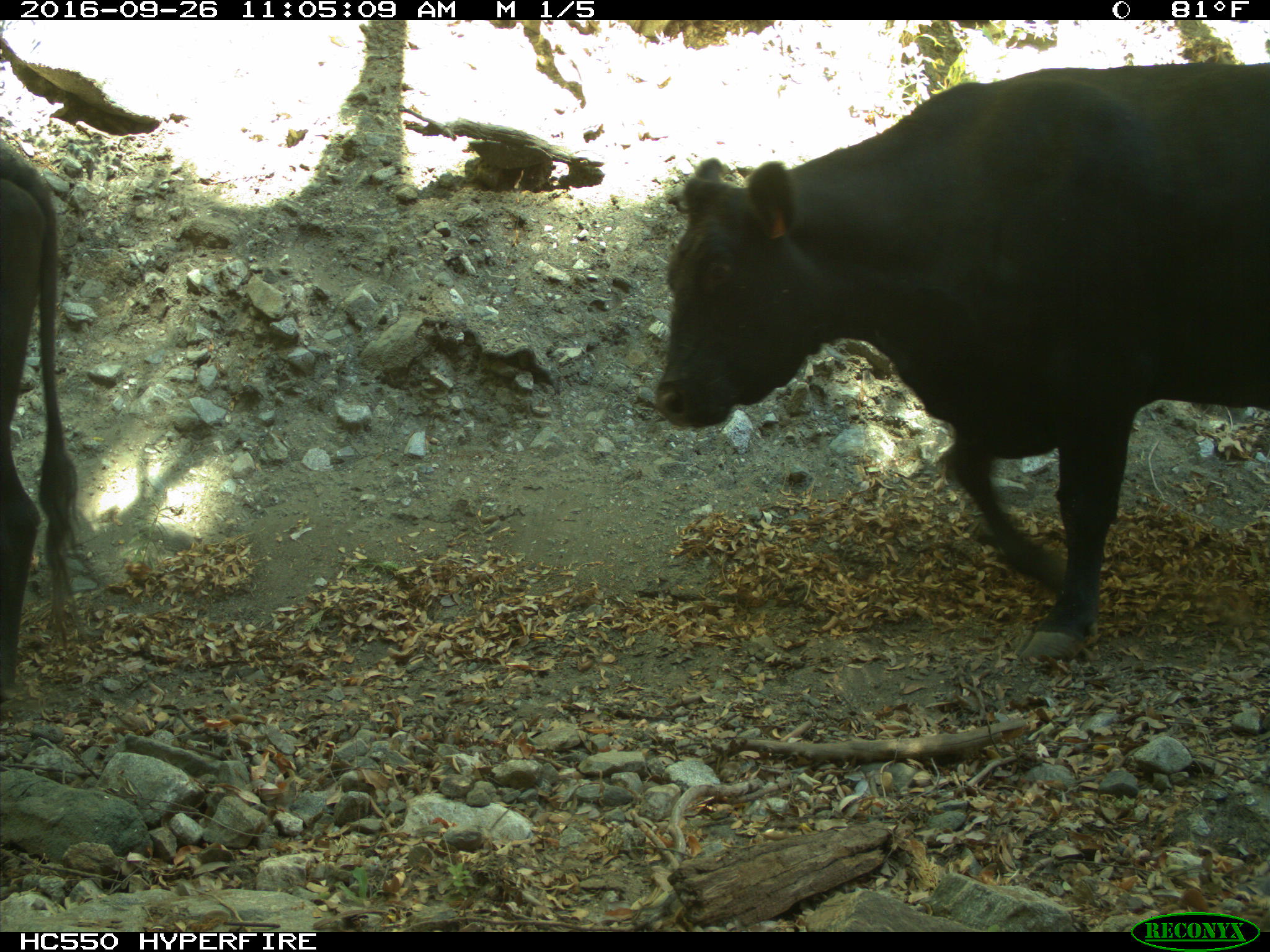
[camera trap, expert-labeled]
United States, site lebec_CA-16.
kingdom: Animalia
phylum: Chordata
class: Mammalia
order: Artiodactyla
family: Bovidae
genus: Bos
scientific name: Bos taurus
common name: domestic cow